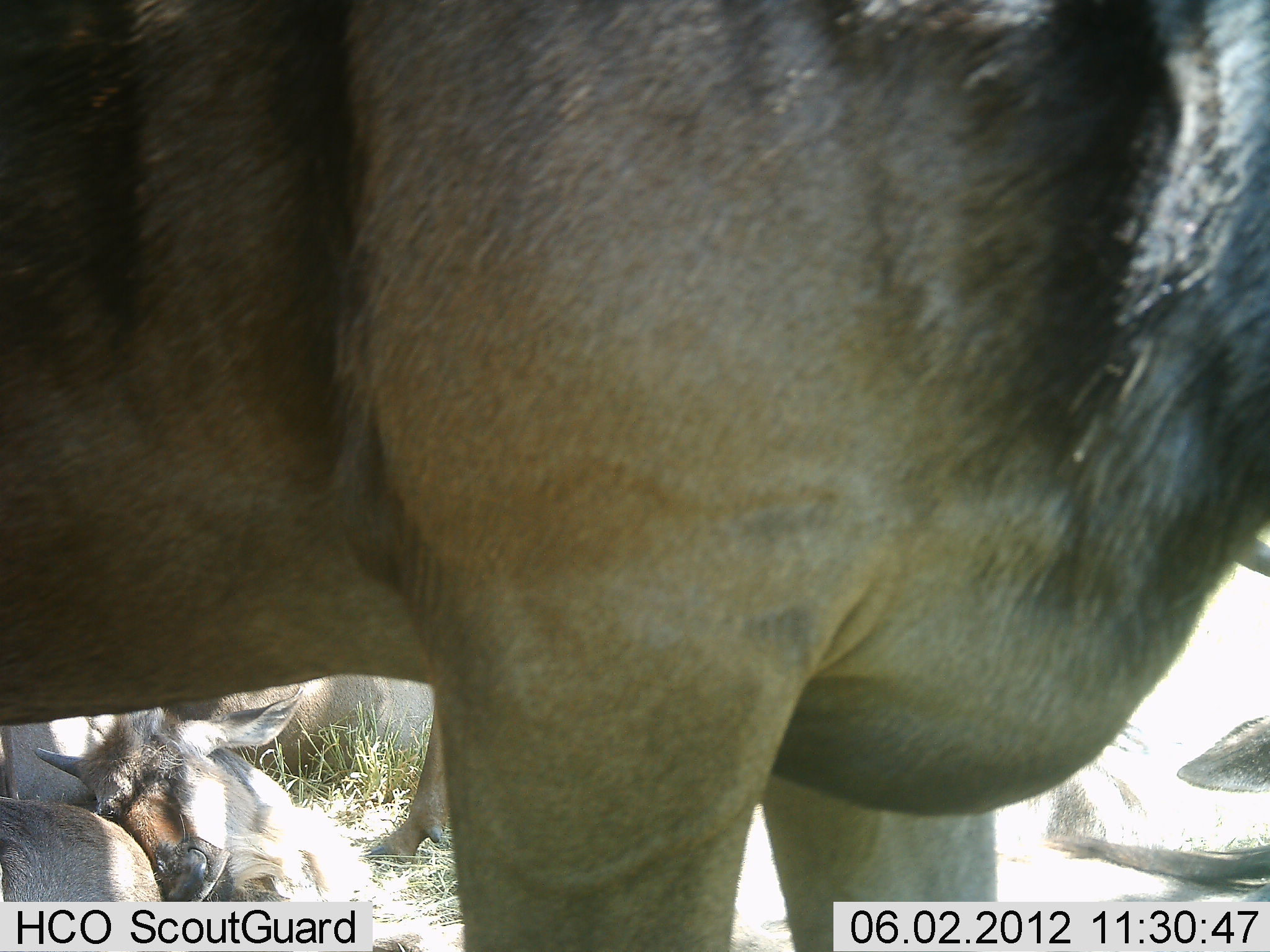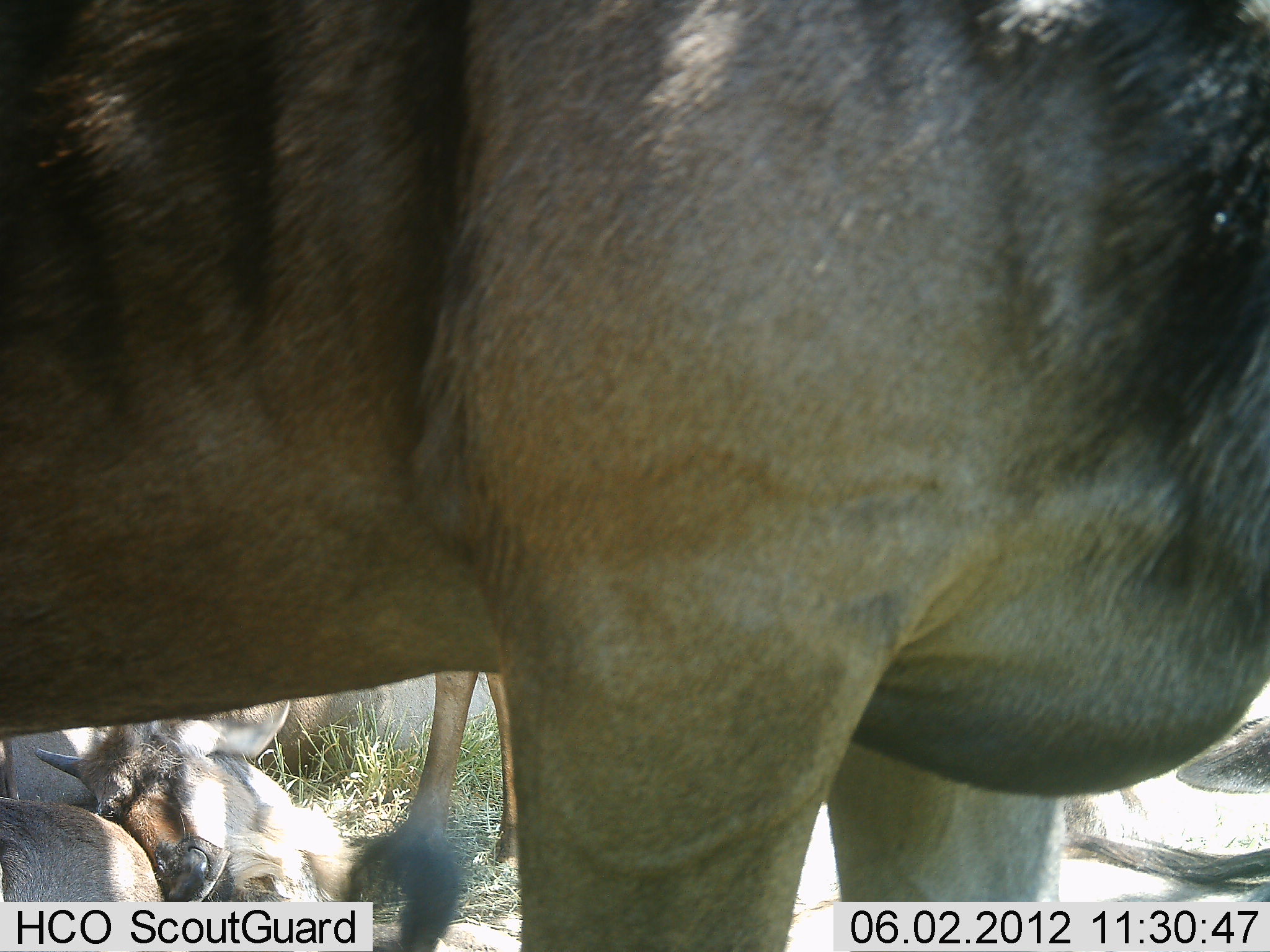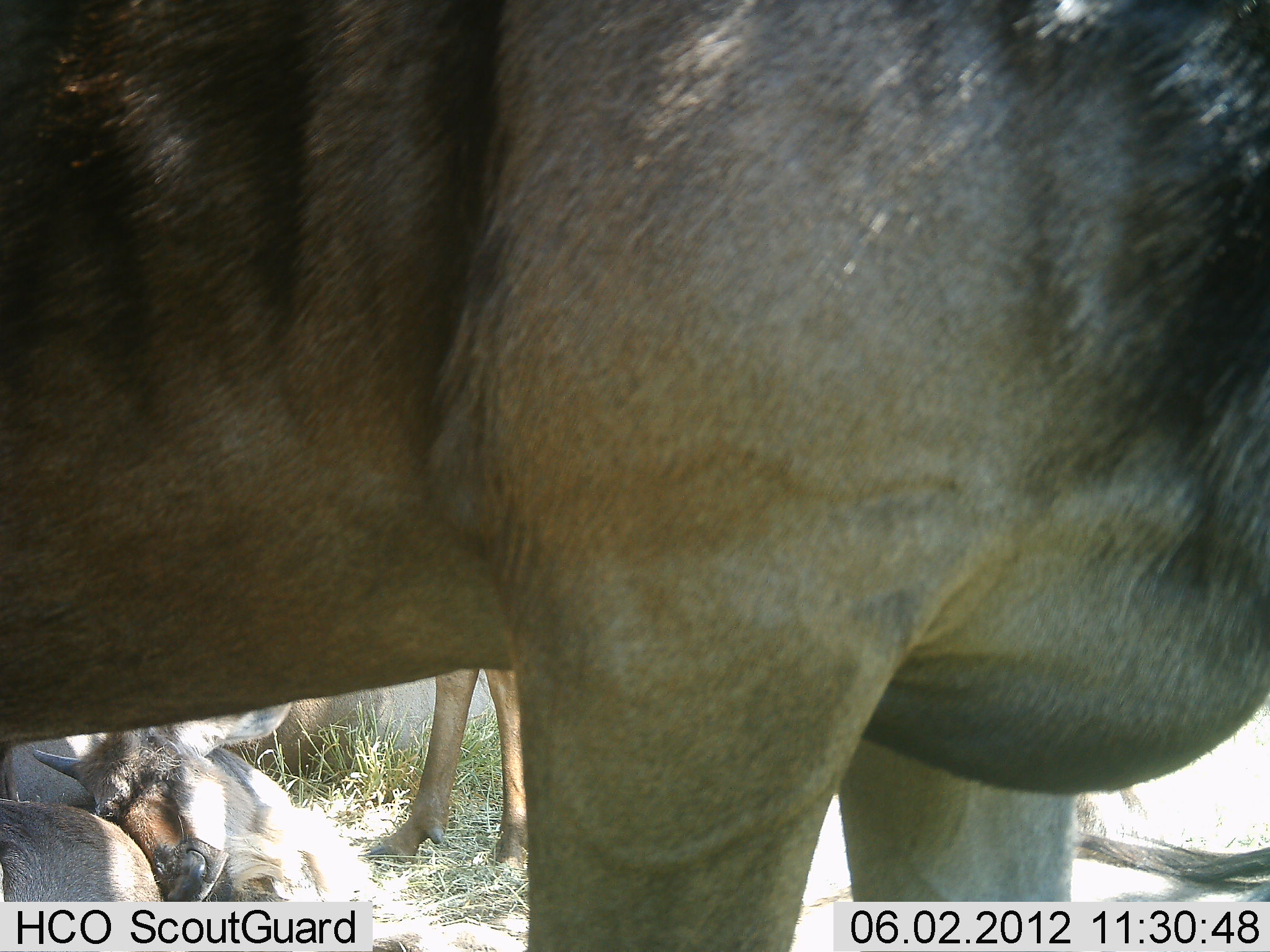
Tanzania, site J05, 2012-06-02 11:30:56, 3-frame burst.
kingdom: Animalia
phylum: Chordata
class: Mammalia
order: Artiodactyla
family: Bovidae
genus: Connochaetes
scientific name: Connochaetes taurinus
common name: blue wildebeest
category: wildebeest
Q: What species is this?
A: Wildebeest (blue wildebeest) (Connochaetes taurinus).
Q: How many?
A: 6.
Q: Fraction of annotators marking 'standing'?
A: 80%.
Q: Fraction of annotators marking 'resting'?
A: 90%.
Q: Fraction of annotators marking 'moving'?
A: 0%.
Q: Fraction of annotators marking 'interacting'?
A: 0%.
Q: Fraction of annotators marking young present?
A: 80%.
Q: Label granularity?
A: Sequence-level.